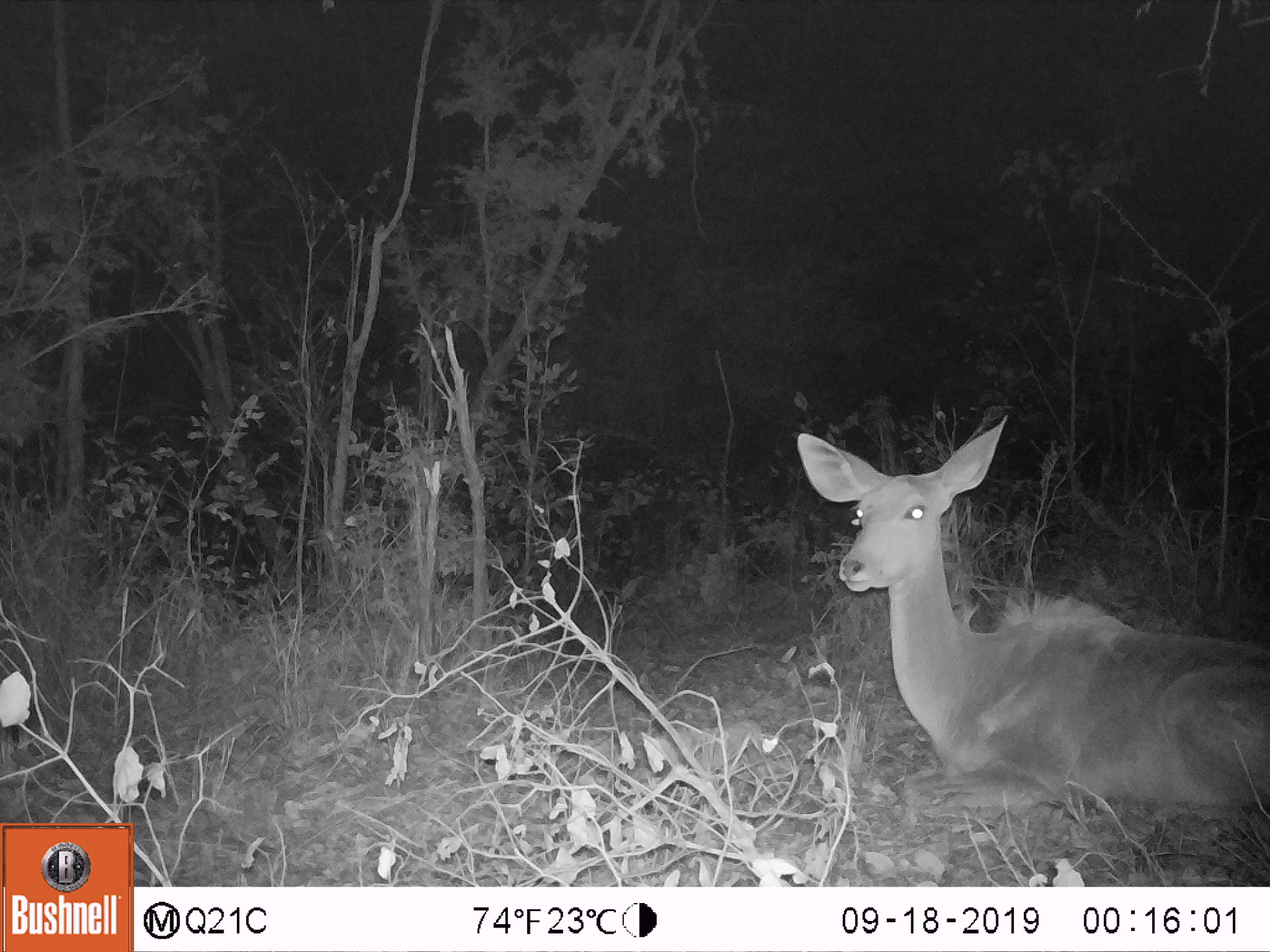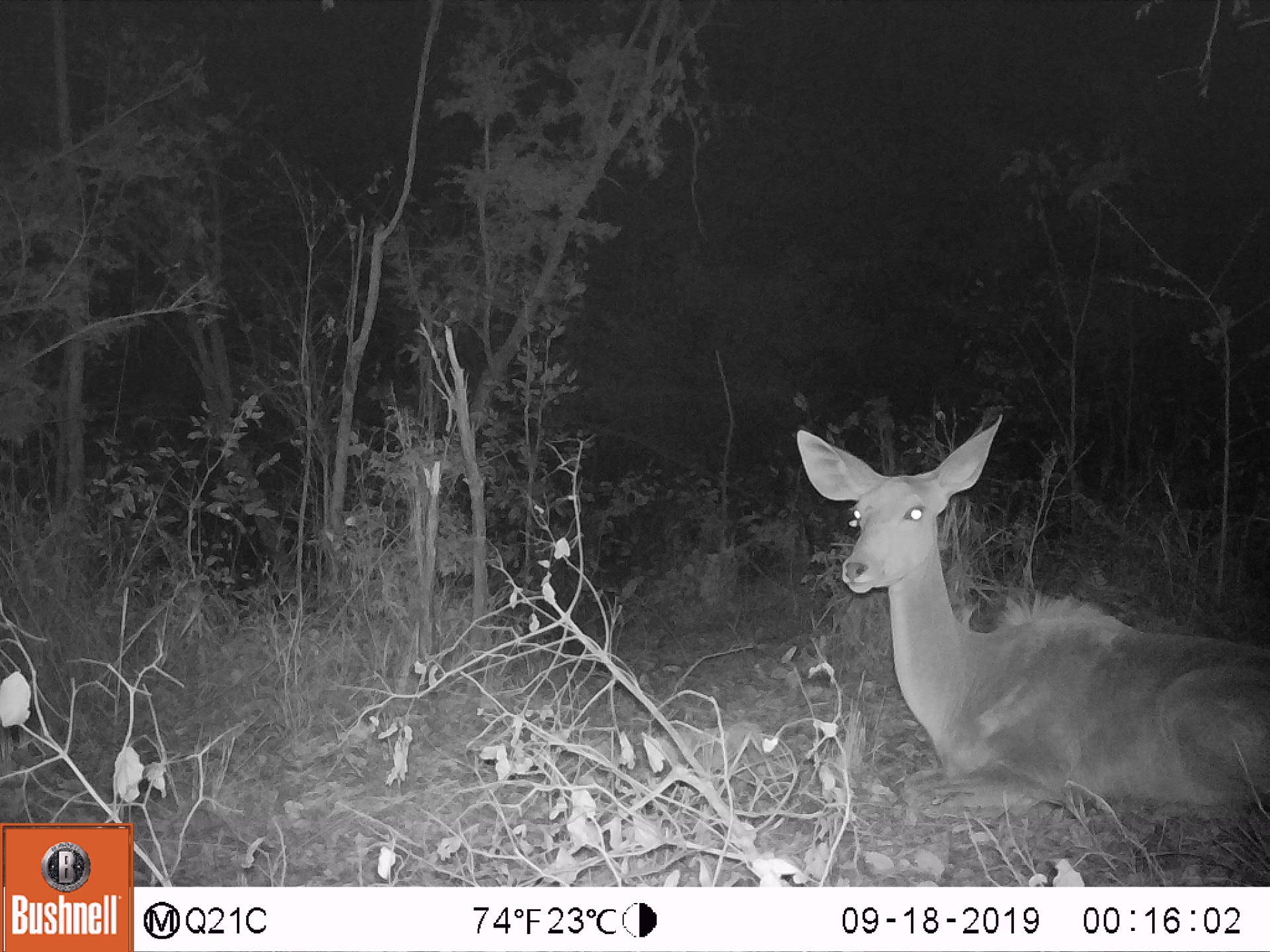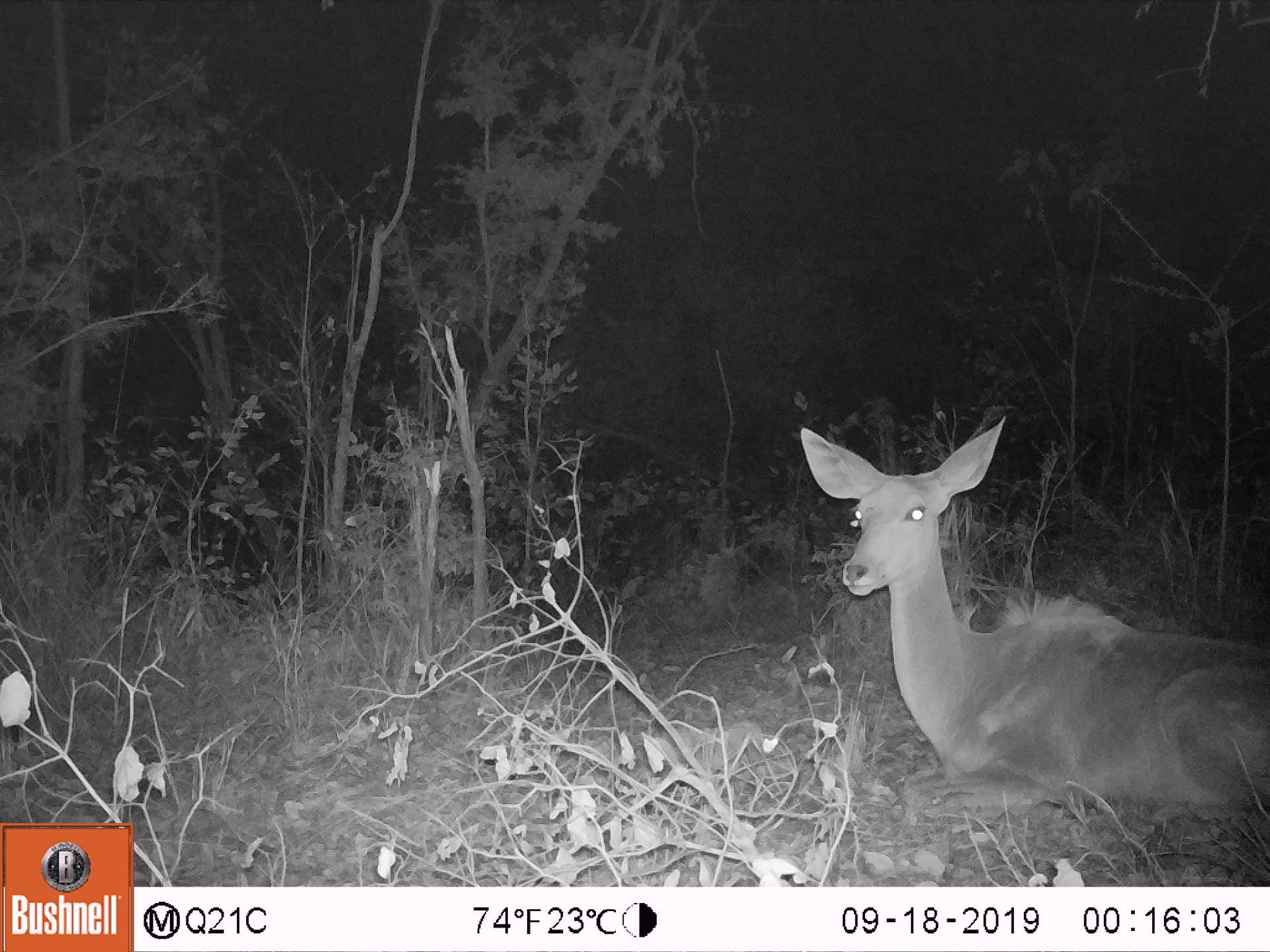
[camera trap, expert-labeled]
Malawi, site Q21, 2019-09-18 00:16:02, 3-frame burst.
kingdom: Animalia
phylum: Chordata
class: Mammalia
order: Artiodactyla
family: Bovidae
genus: Tragelaphus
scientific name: Tragelaphus strepsiceros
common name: greater kudu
Greater kudu (Tragelaphus strepsiceros), count 1.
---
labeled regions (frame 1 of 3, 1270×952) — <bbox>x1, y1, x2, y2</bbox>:
greater kudu: <bbox>782, 415, 1262, 823</bbox>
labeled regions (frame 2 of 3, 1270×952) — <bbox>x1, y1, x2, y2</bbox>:
greater kudu: <bbox>786, 415, 1262, 824</bbox>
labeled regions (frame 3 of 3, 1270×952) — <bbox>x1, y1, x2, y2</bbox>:
greater kudu: <bbox>787, 412, 1262, 826</bbox>